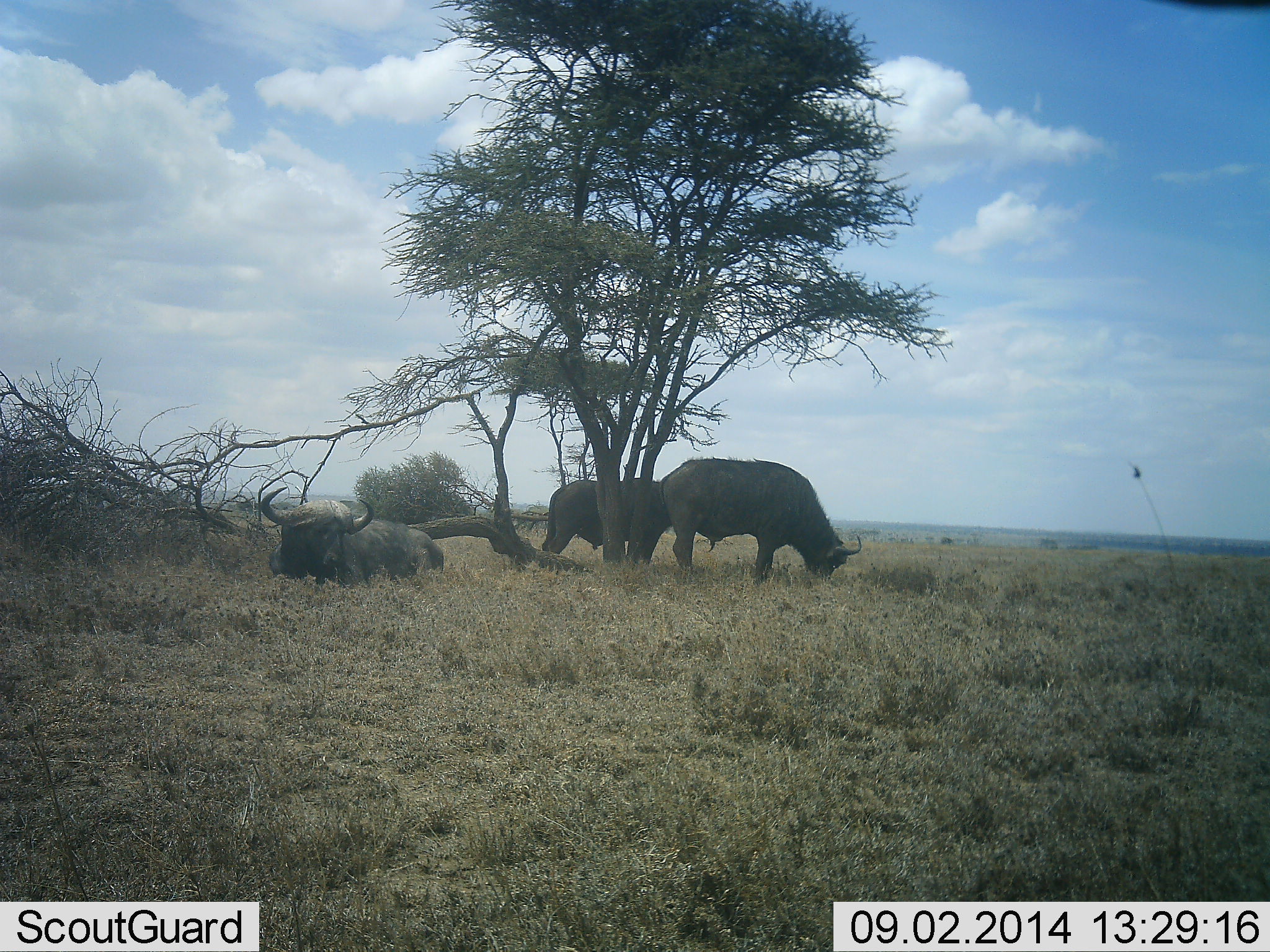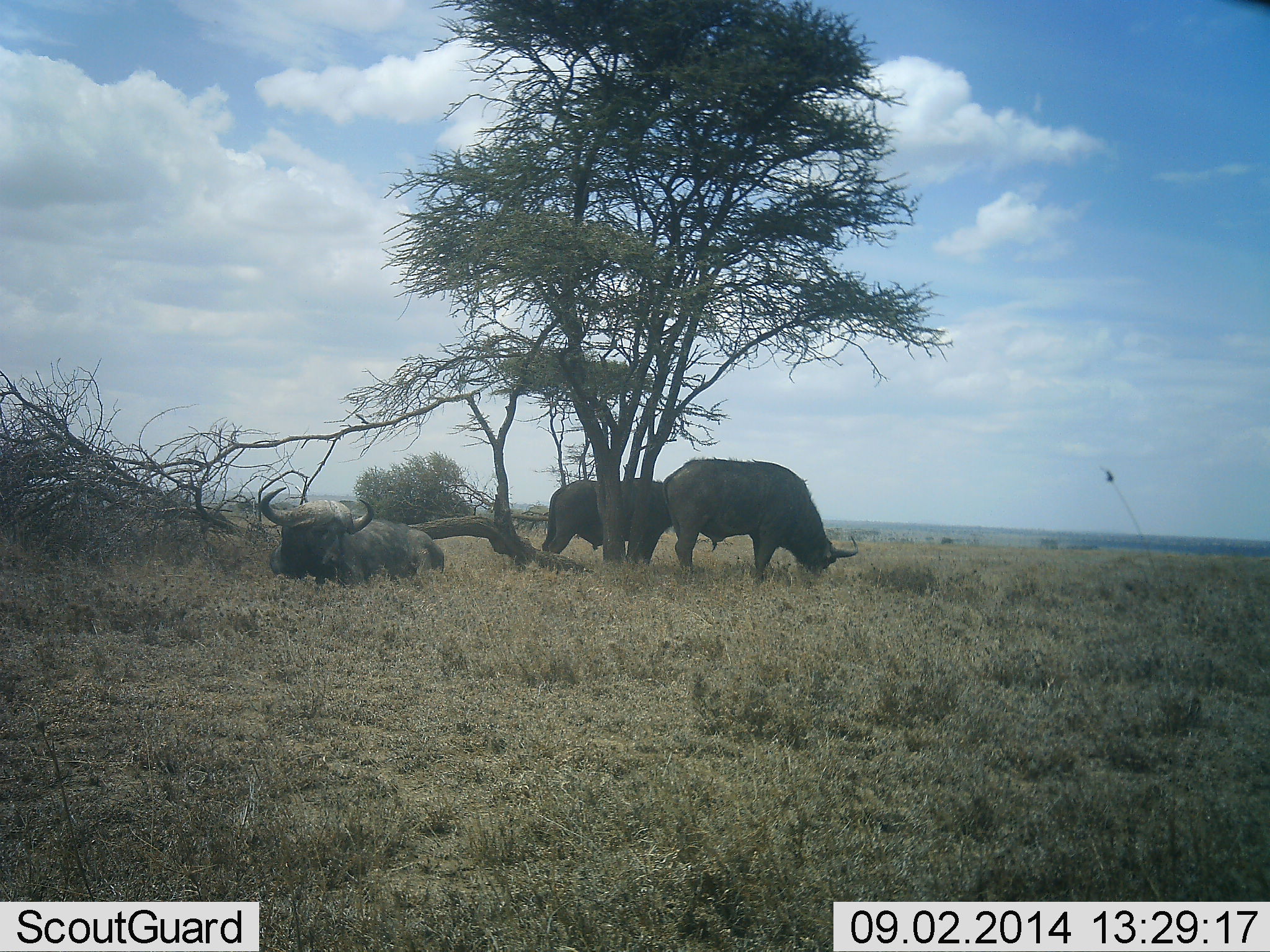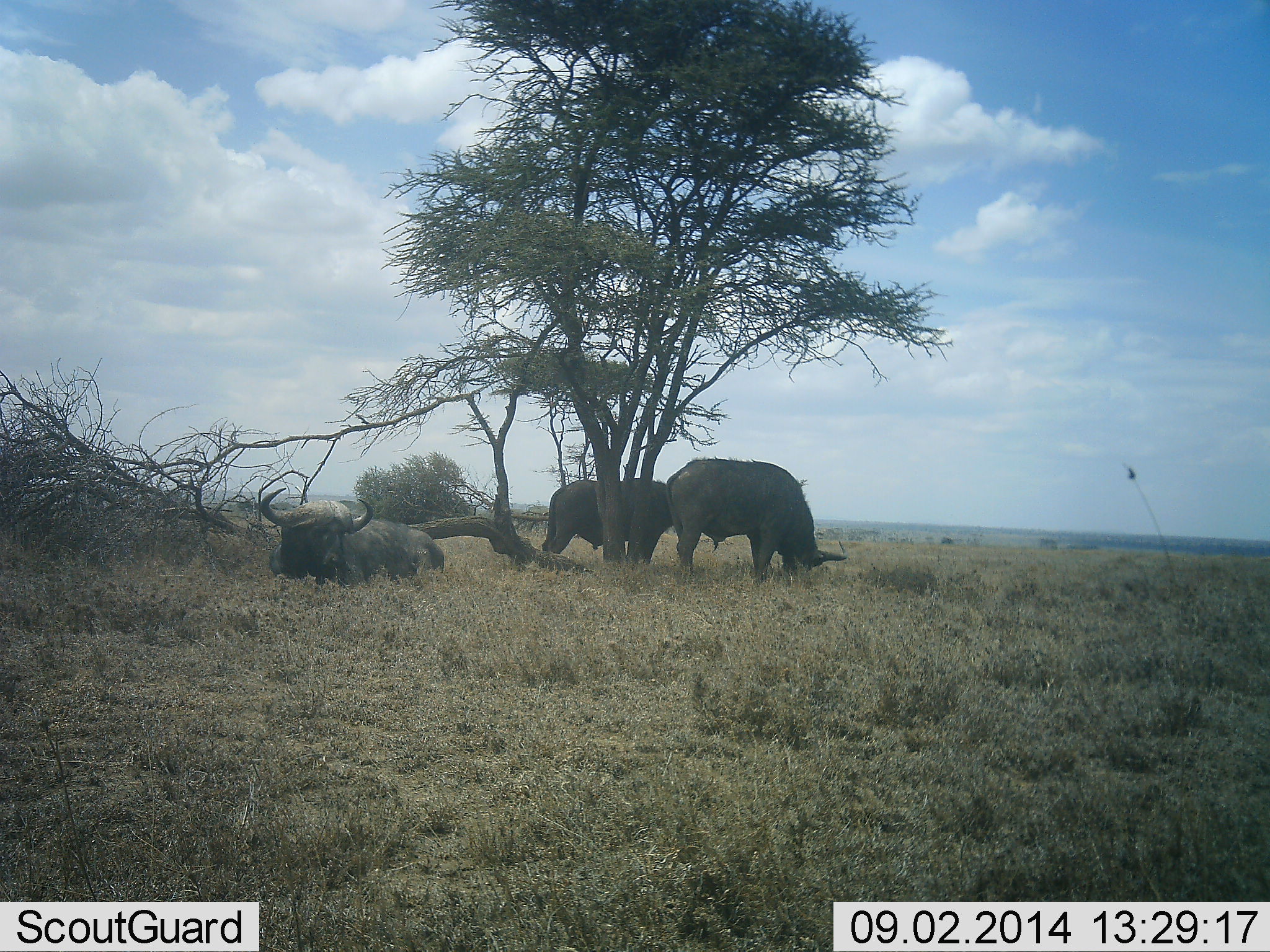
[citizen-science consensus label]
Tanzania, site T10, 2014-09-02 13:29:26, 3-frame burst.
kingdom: Animalia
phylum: Chordata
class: Mammalia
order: Artiodactyla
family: Bovidae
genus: Syncerus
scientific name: Syncerus caffer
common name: cape buffalo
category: buffalo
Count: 3.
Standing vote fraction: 50%.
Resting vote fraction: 100%.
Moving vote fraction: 10%.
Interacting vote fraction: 0%.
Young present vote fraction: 0%.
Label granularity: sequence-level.